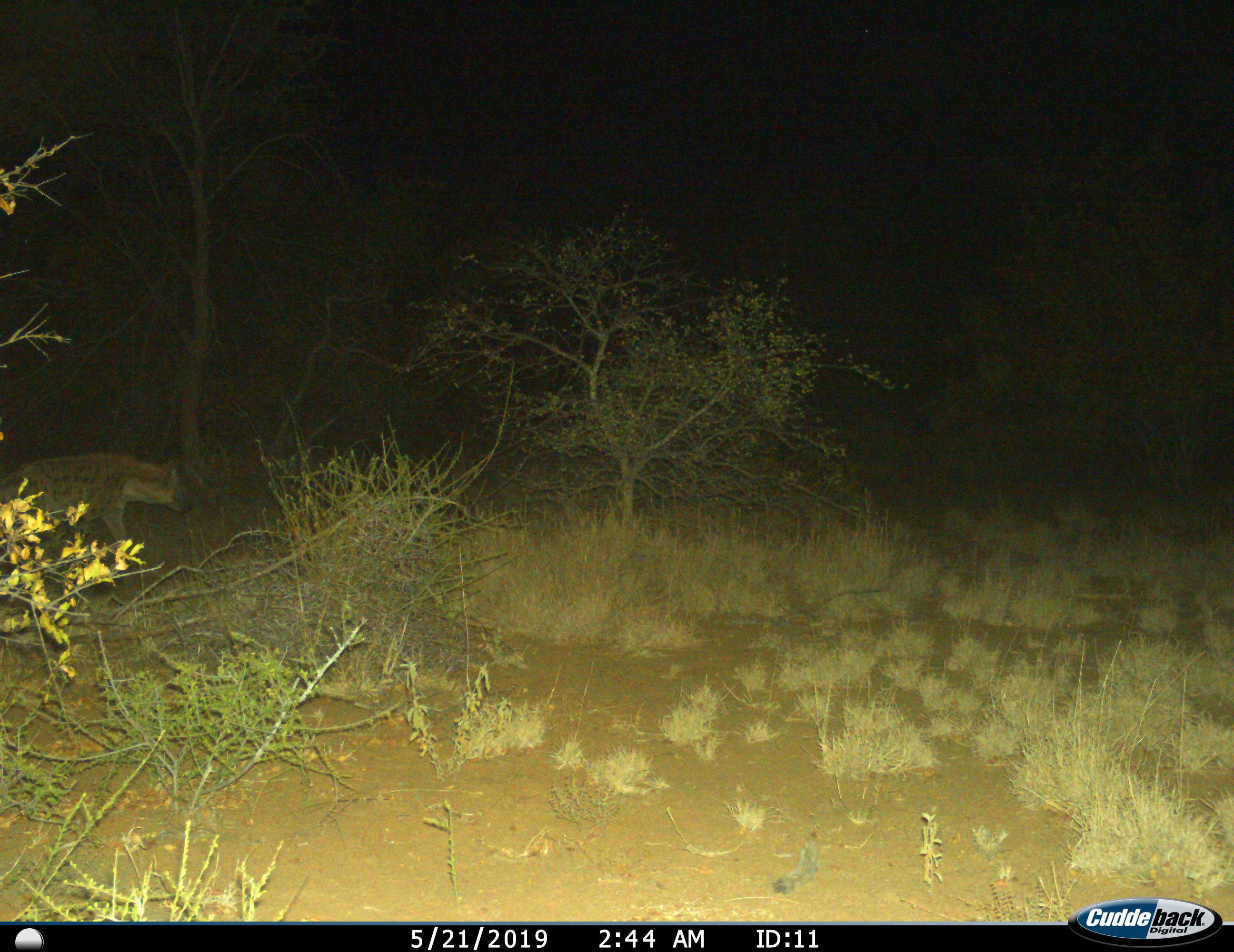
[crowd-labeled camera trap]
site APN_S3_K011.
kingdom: Animalia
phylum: Chordata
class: Mammalia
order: Carnivora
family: Hyaenidae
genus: Crocuta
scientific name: Crocuta crocuta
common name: spotted hyena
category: hyenaspotted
Hyenaspotted (spotted hyena) (Crocuta crocuta), count 1. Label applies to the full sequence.